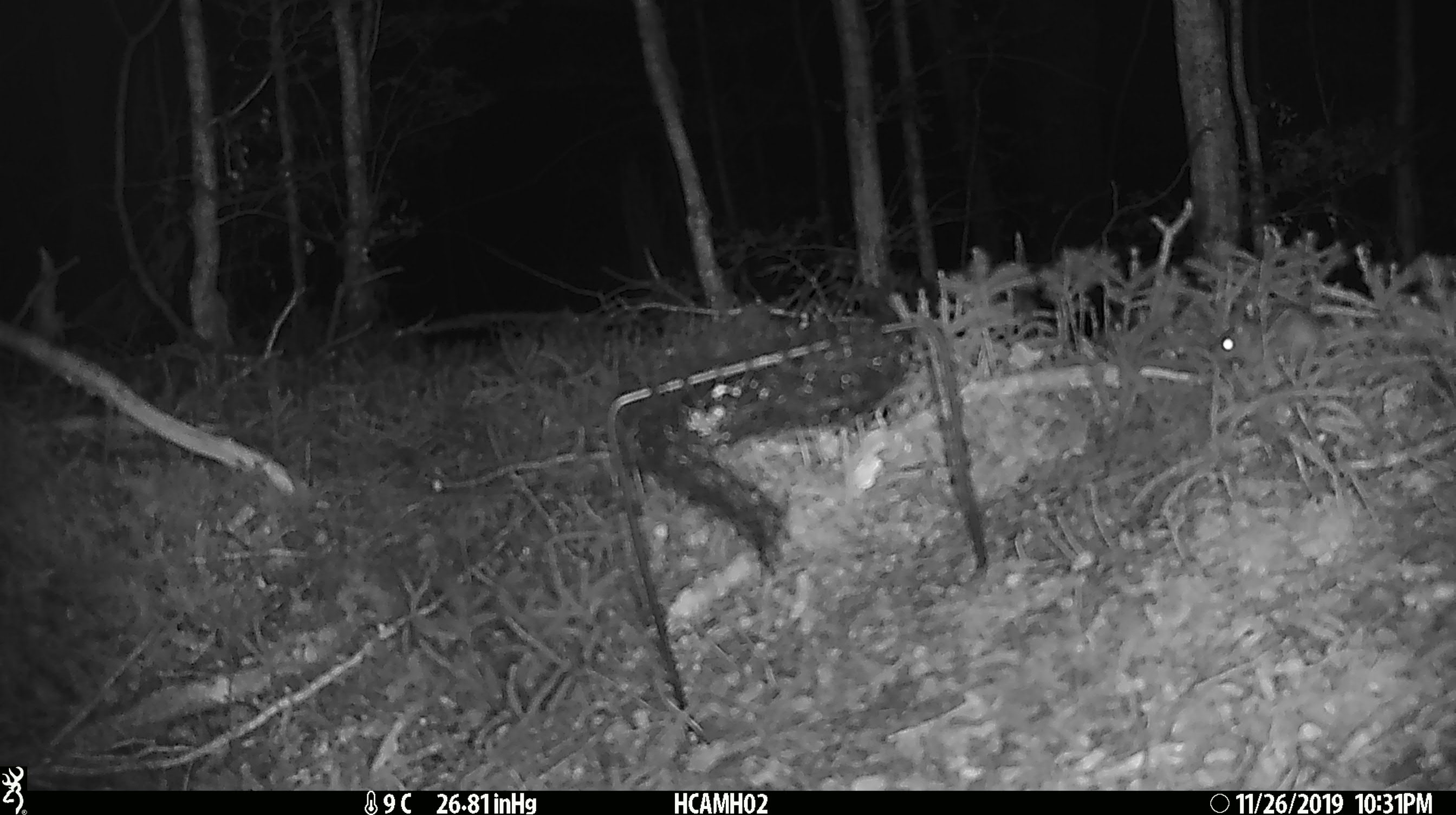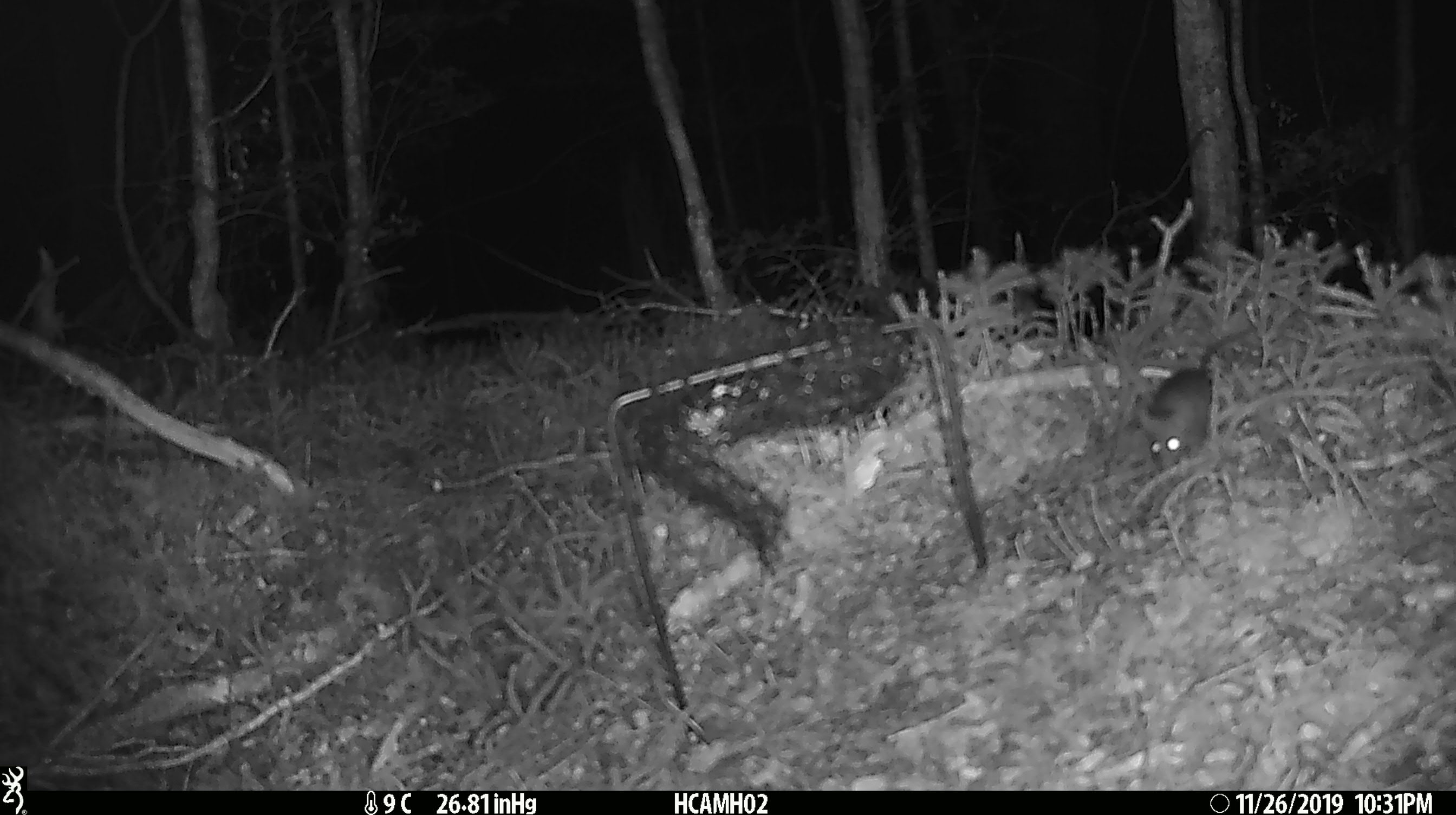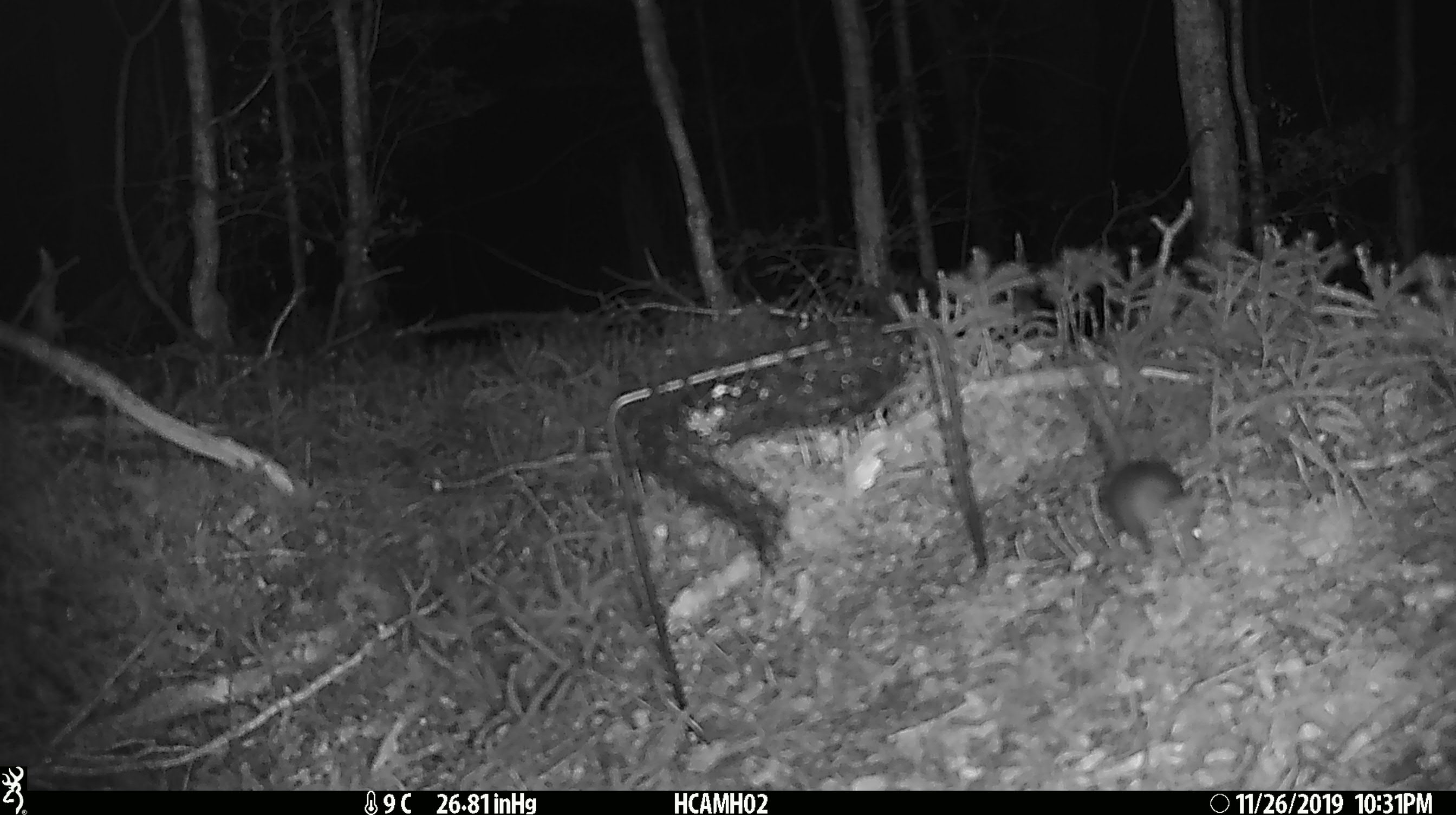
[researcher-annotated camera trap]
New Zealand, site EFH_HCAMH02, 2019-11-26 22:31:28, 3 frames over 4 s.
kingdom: Animalia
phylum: Chordata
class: Mammalia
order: Rodentia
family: Muridae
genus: Mus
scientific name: Mus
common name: mouse